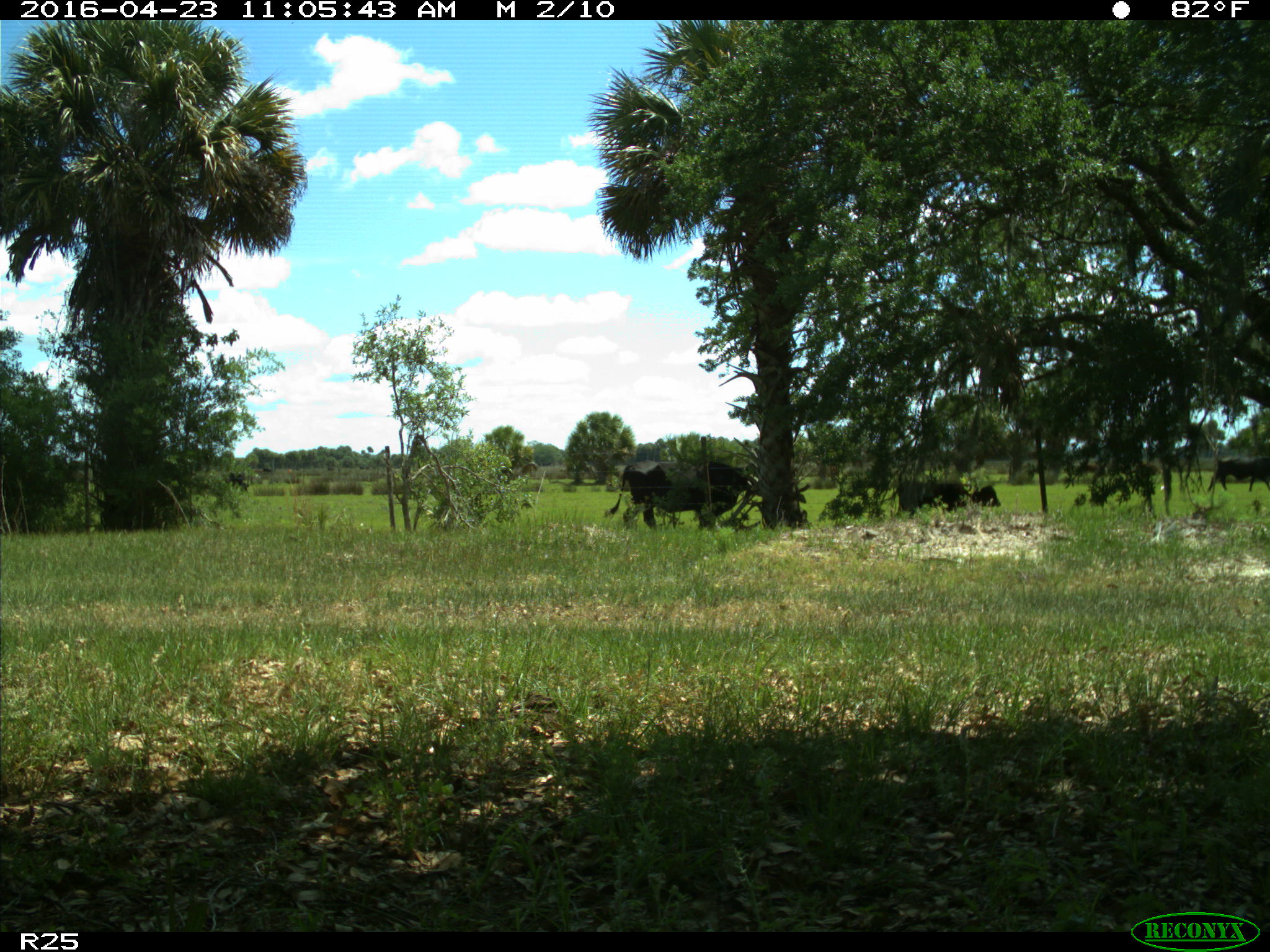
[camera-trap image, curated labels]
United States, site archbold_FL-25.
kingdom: Animalia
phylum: Chordata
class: Mammalia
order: Artiodactyla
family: Bovidae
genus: Bos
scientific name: Bos taurus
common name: domestic cow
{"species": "Bos taurus (domestic cow)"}